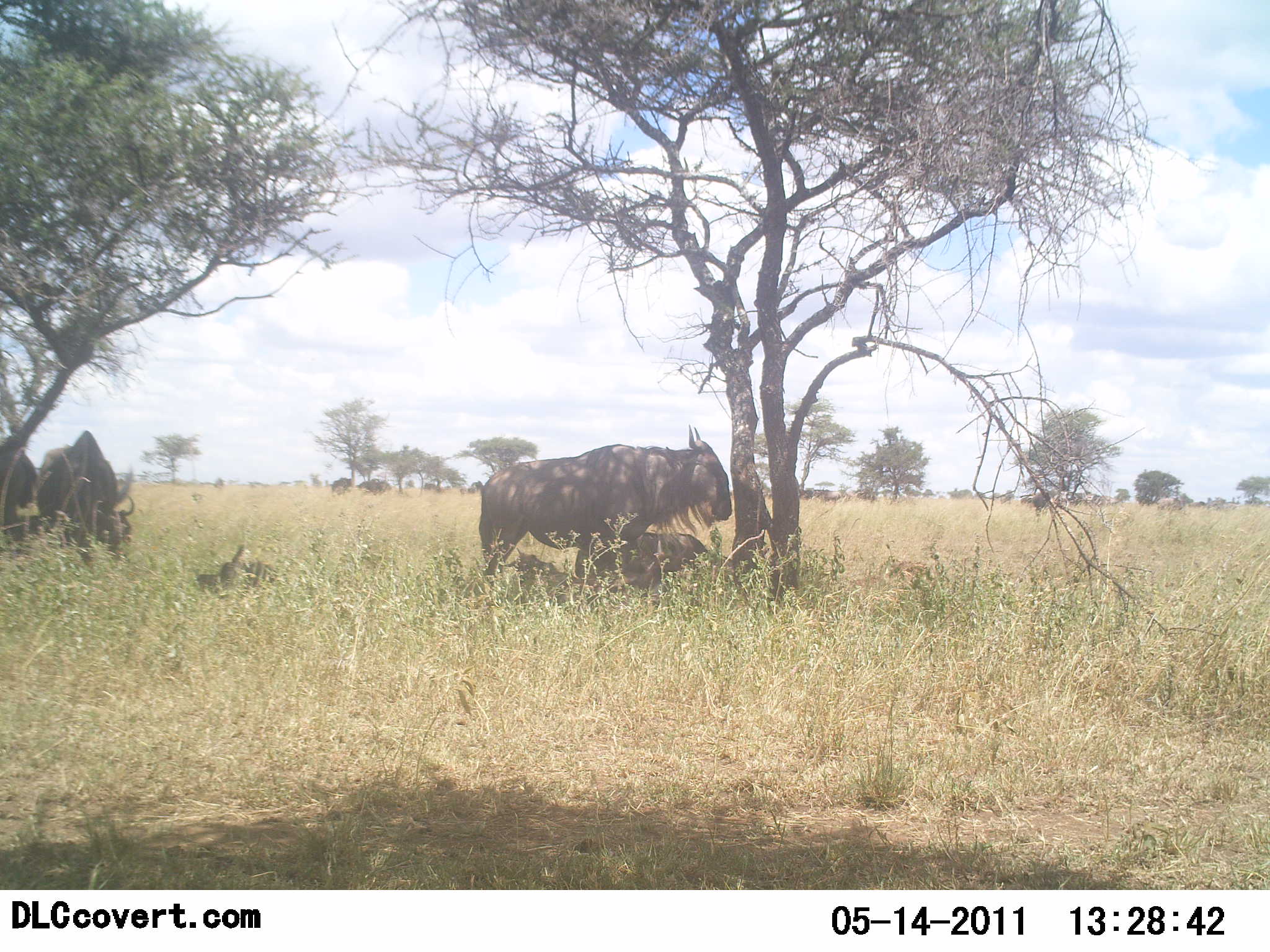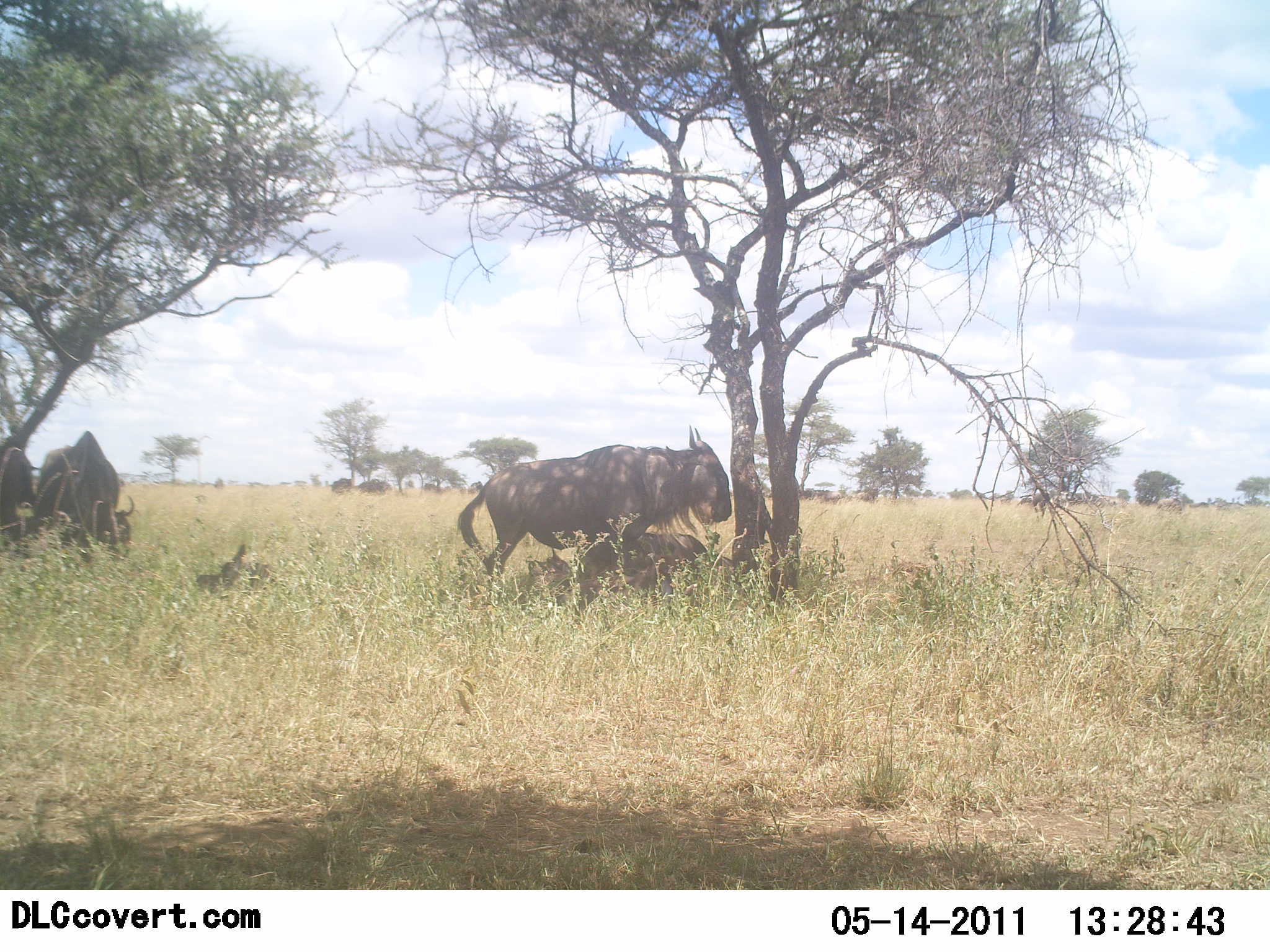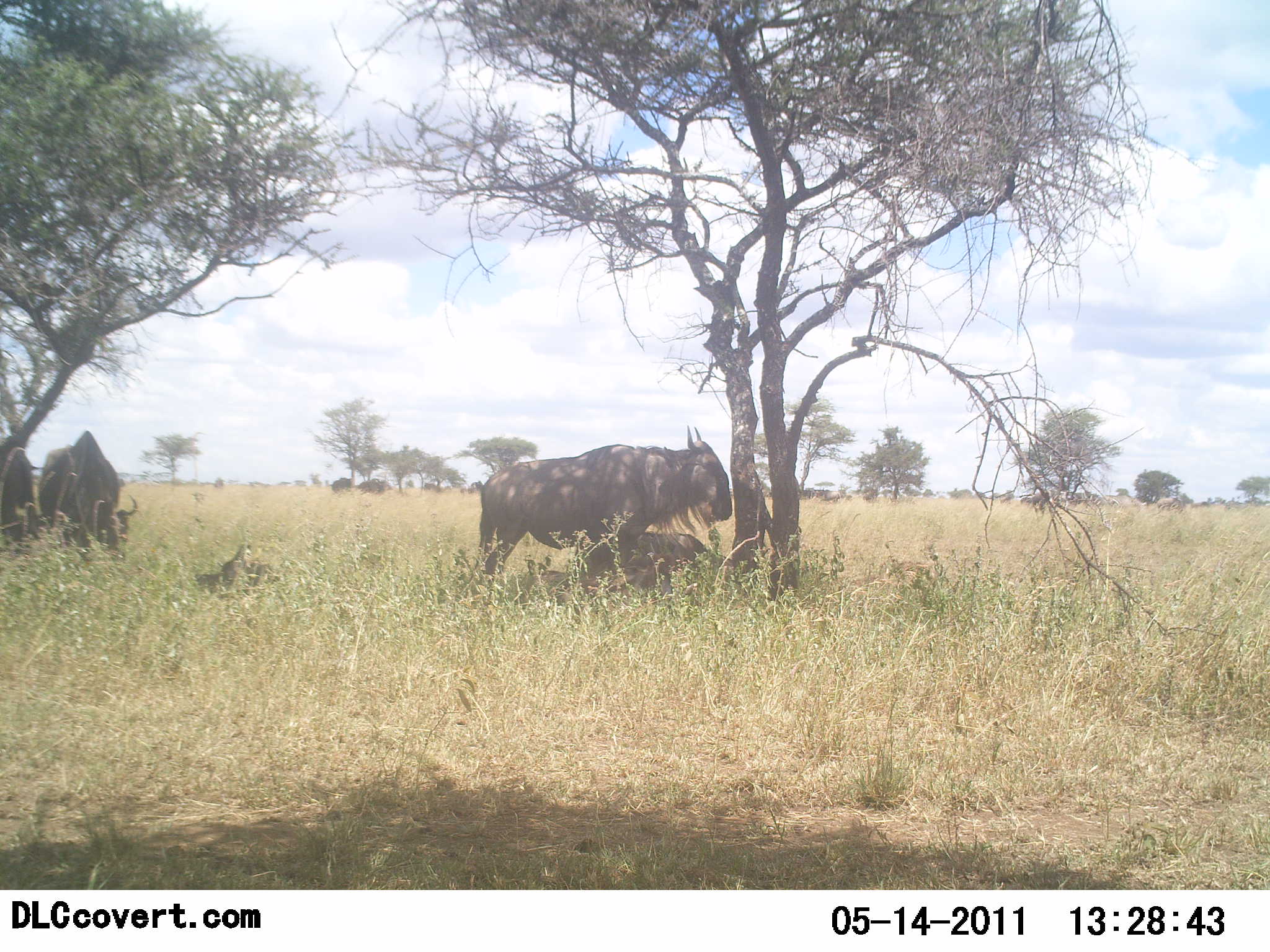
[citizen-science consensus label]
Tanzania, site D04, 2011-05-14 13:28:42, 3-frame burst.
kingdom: Animalia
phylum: Chordata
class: Mammalia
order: Artiodactyla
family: Bovidae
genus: Connochaetes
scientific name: Connochaetes taurinus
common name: blue wildebeest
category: wildebeest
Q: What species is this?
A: Wildebeest (blue wildebeest) (Connochaetes taurinus).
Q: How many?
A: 4.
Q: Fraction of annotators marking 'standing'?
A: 91%.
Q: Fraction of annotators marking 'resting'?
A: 82%.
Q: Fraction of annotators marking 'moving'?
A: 0%.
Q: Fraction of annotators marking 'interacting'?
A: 0%.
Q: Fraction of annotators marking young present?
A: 18%.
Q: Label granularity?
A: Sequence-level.